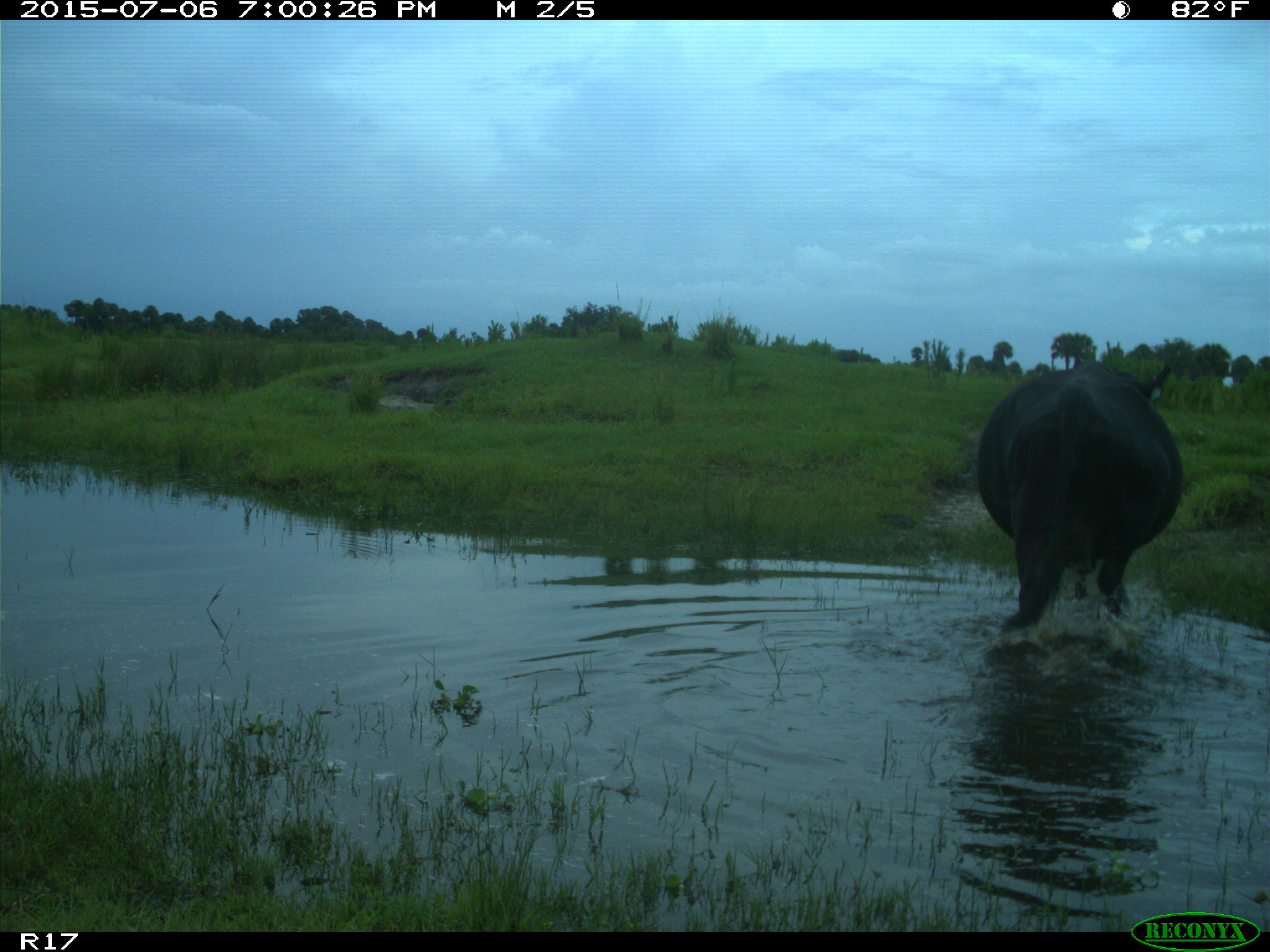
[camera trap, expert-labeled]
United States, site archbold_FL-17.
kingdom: Animalia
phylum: Chordata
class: Mammalia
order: Artiodactyla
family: Bovidae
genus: Bos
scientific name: Bos taurus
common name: domestic cow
Bos taurus (domestic cow).